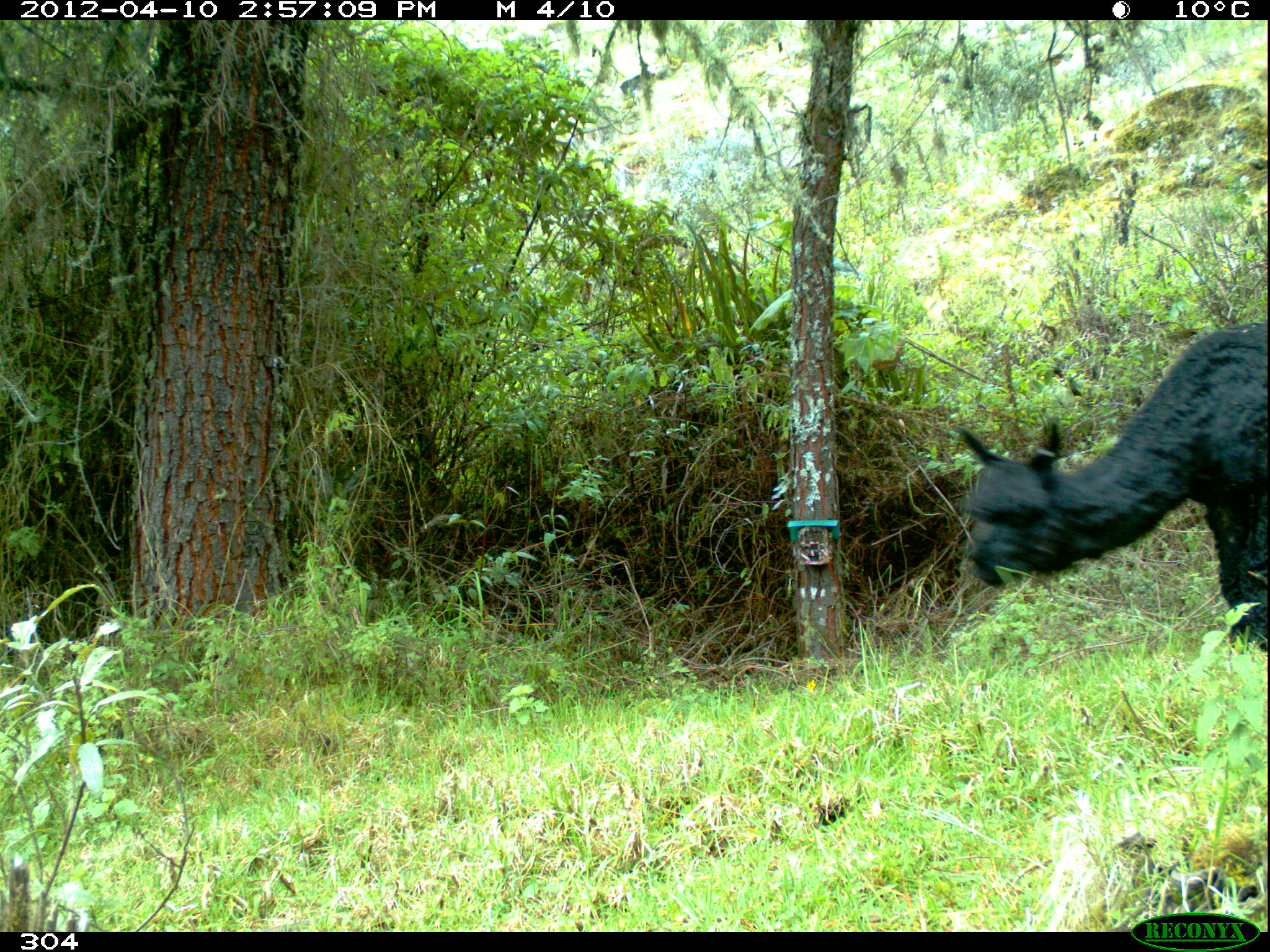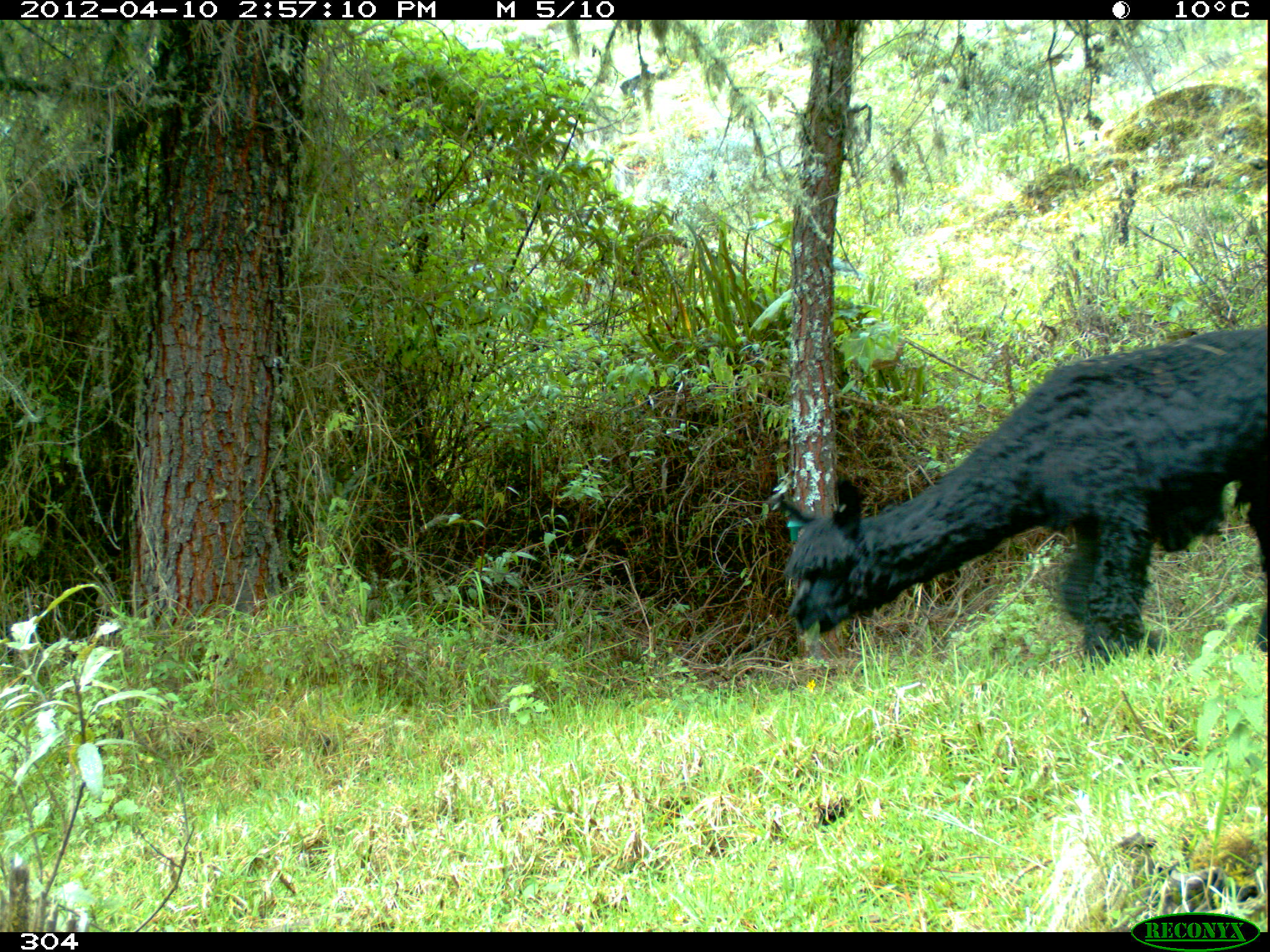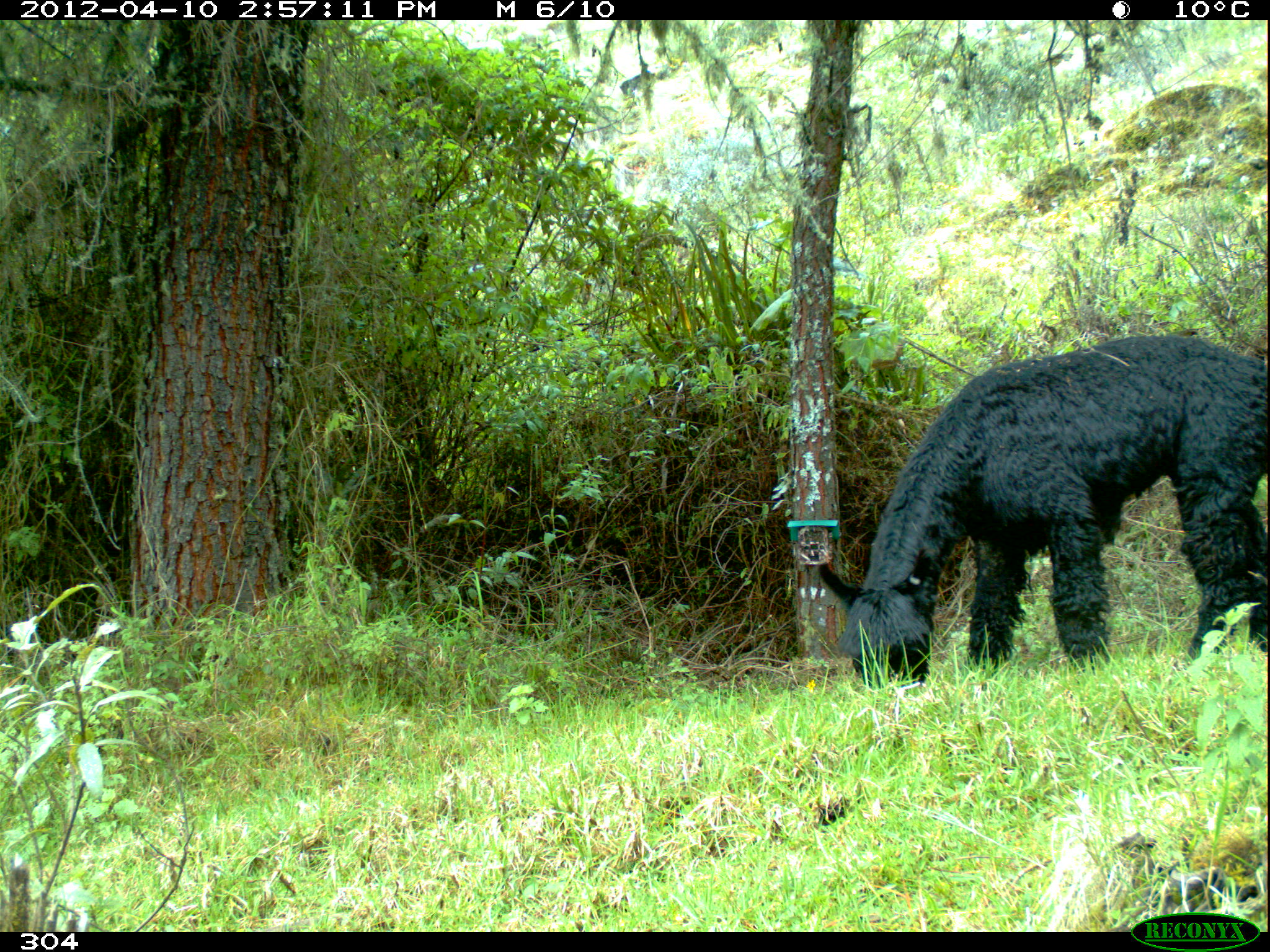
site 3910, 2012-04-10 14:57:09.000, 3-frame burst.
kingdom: Animalia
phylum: Chordata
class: Mammalia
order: Artiodactyla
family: Camelidae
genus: Vicugna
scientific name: Vicugna pacos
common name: alpaca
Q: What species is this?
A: Vicugna pacos (alpaca).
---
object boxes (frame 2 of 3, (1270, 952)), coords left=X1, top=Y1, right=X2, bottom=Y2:
vicugna pacos: left=771, top=319, right=1270, bottom=669